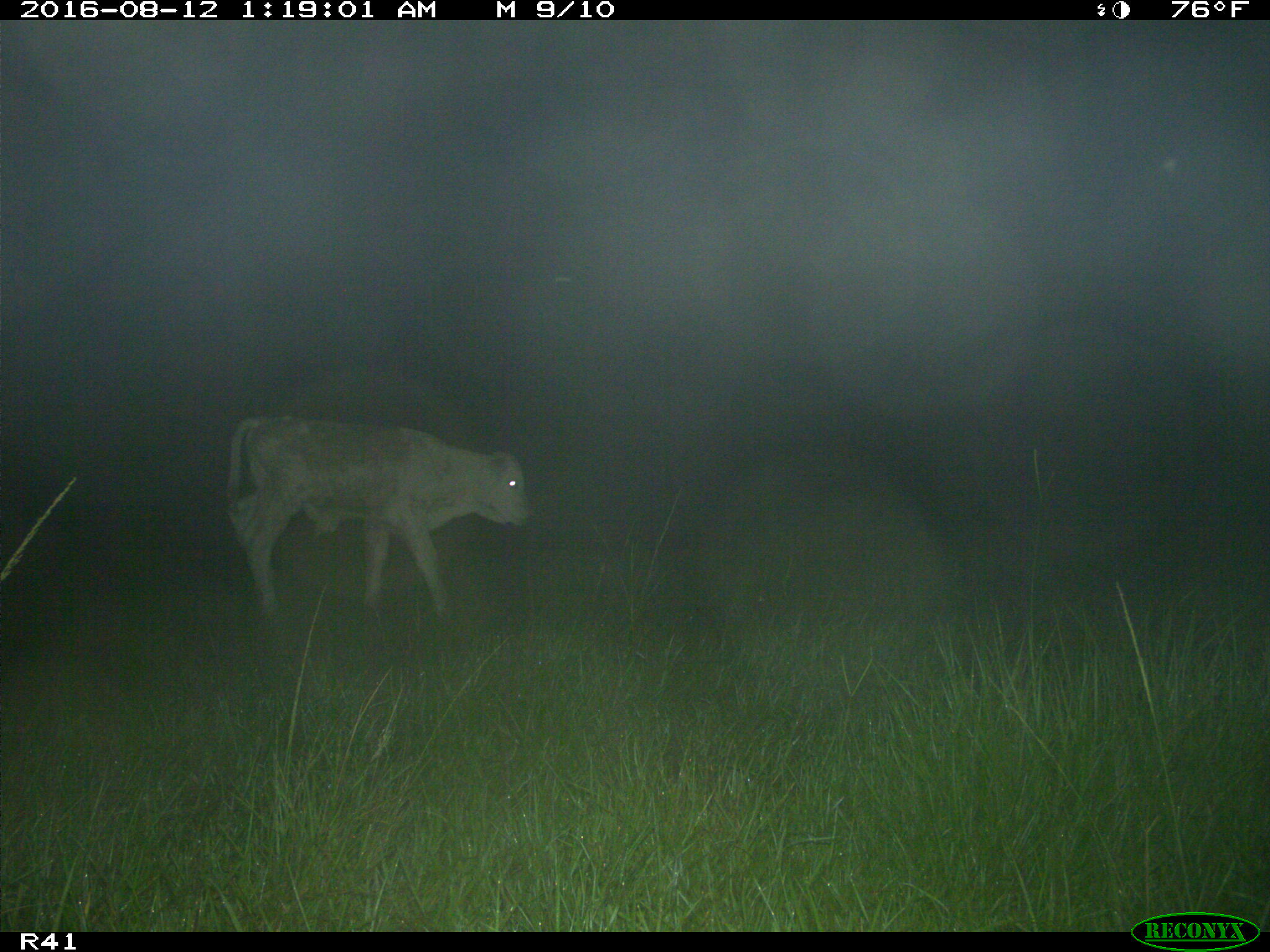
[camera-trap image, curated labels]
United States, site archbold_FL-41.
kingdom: Animalia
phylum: Chordata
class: Mammalia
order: Artiodactyla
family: Bovidae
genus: Bos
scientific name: Bos taurus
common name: domestic cow